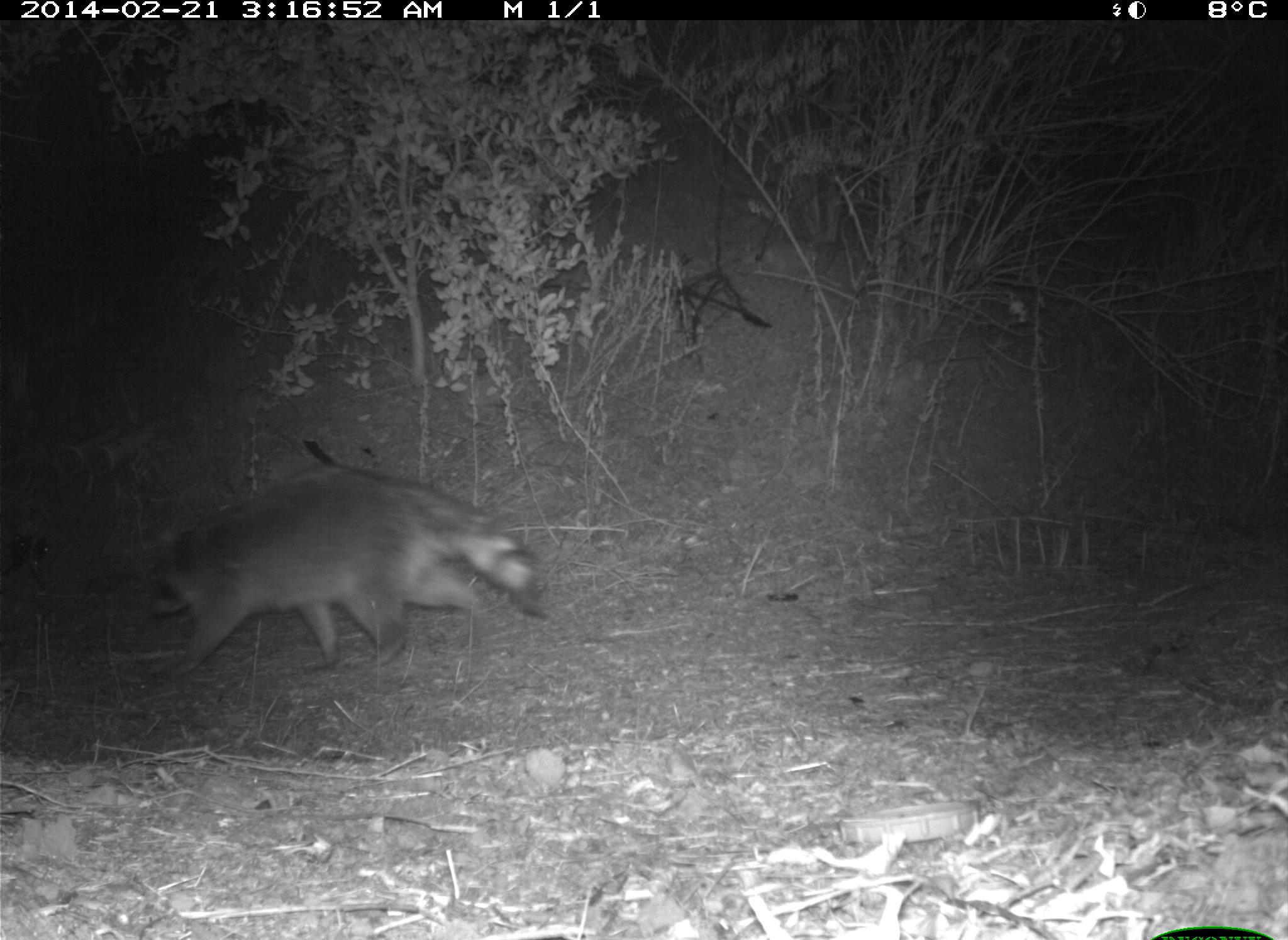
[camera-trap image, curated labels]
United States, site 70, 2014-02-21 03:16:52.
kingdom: Animalia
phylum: Chordata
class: Mammalia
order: Carnivora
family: Procyonidae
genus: Procyon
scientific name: Procyon lotor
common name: raccoon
Raccoon (Procyon lotor).